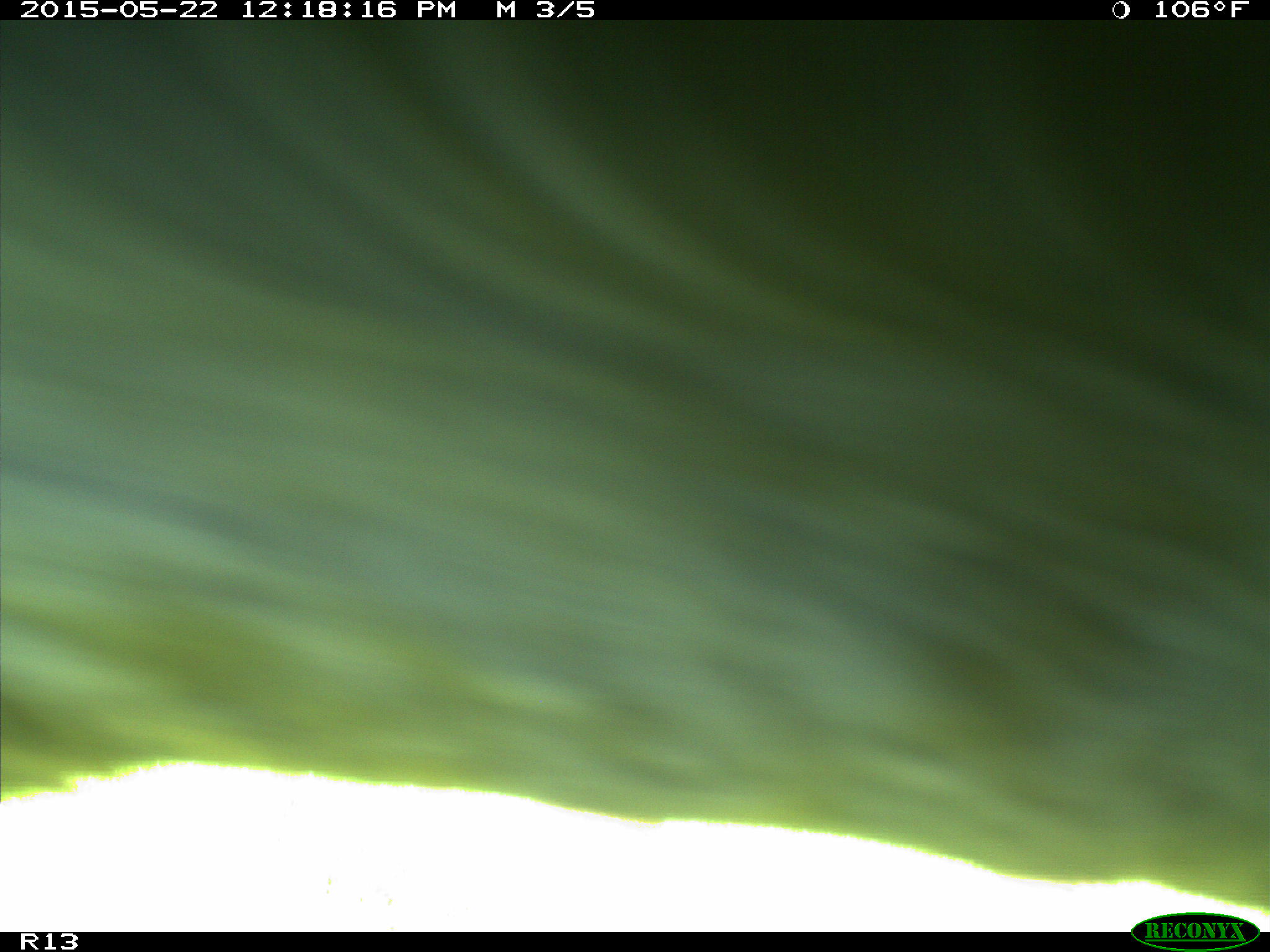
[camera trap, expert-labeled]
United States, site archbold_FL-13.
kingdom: Animalia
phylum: Chordata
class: Mammalia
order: Artiodactyla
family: Bovidae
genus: Bos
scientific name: Bos taurus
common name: domestic cow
Bos taurus (domestic cow).